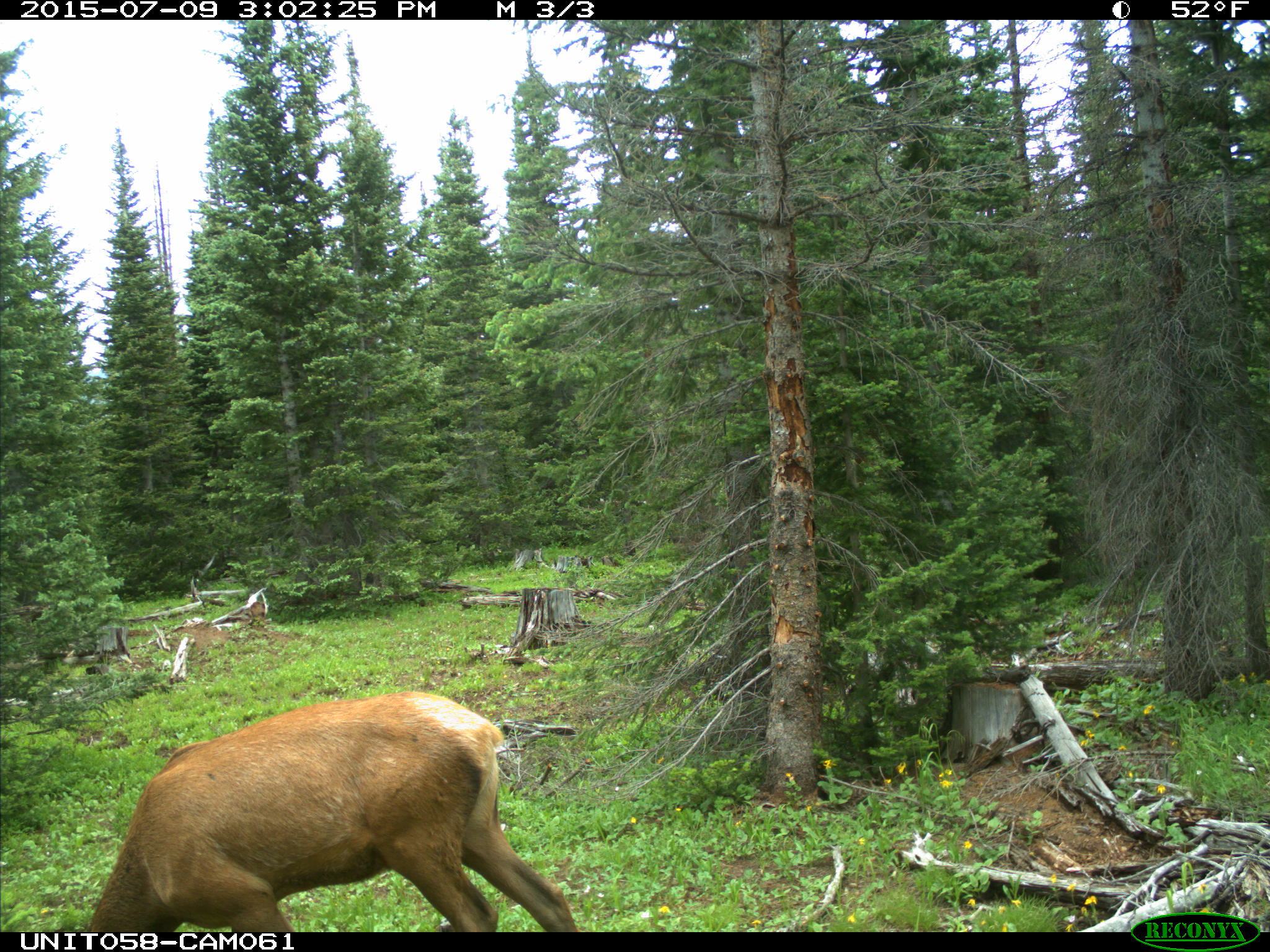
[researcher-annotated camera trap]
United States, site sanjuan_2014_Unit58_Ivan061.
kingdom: Animalia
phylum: Chordata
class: Mammalia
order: Artiodactyla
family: Cervidae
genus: Cervus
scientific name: Cervus elaphus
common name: red deer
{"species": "Cervus elaphus (red deer)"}